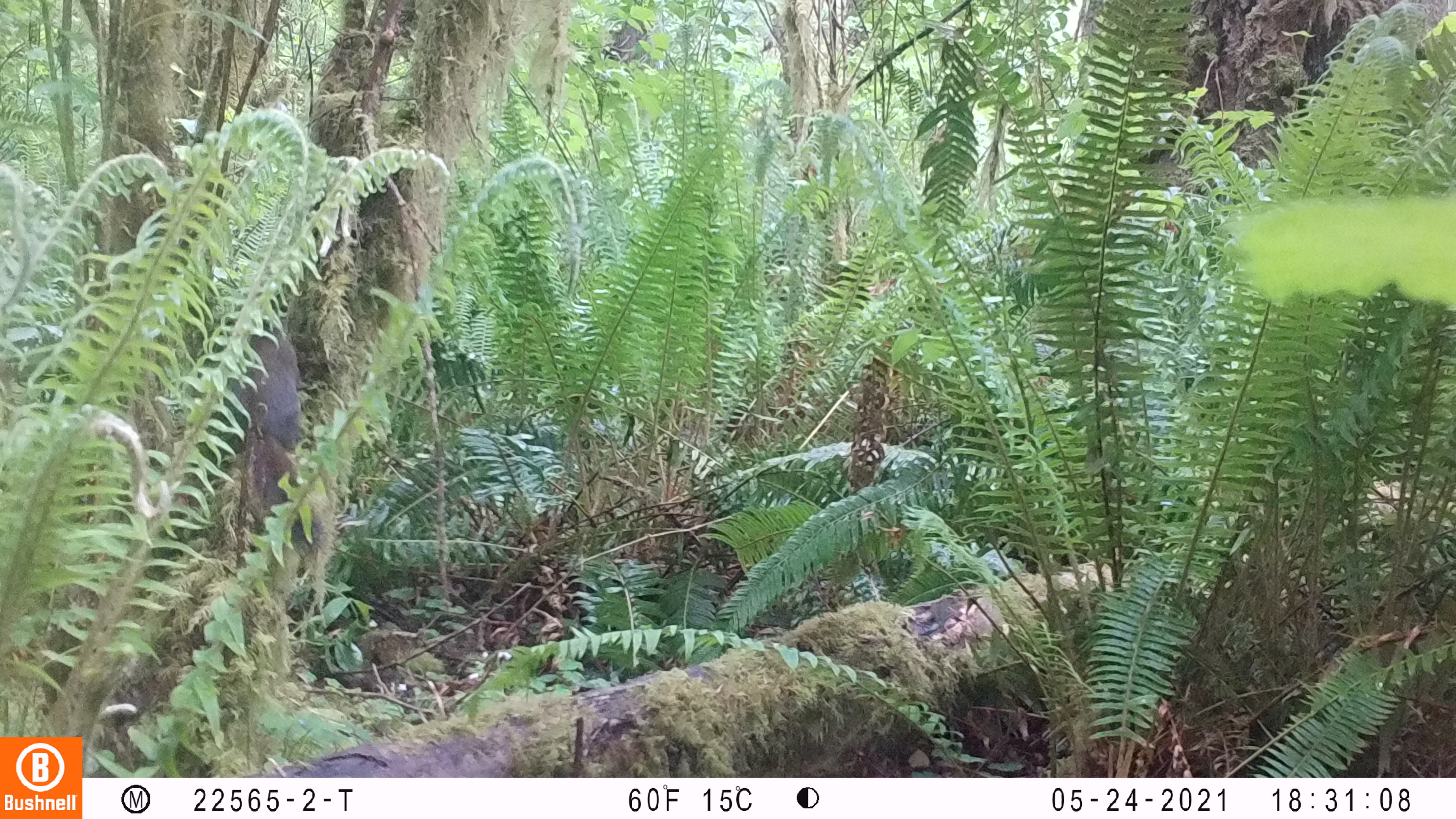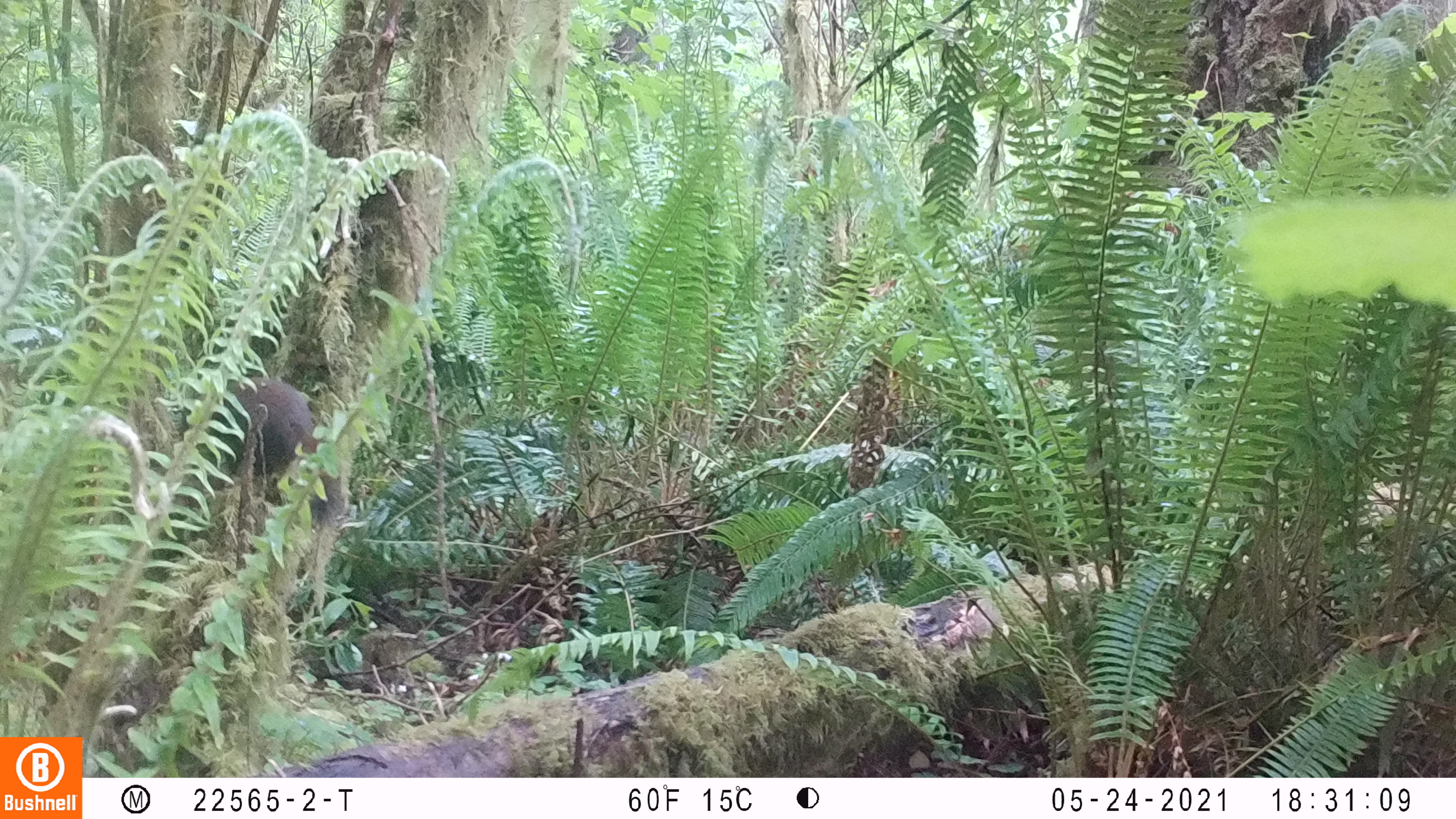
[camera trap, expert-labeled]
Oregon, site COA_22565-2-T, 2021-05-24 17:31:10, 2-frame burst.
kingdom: Animalia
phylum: Chordata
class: Mammalia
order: Rodentia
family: Sciuridae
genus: Tamiasciurus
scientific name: Tamiasciurus douglasii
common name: douglas squirrel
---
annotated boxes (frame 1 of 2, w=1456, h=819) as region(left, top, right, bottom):
douglas squirrel: region(250, 334, 331, 564)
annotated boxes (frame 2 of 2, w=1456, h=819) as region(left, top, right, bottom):
douglas squirrel: region(226, 380, 351, 527)